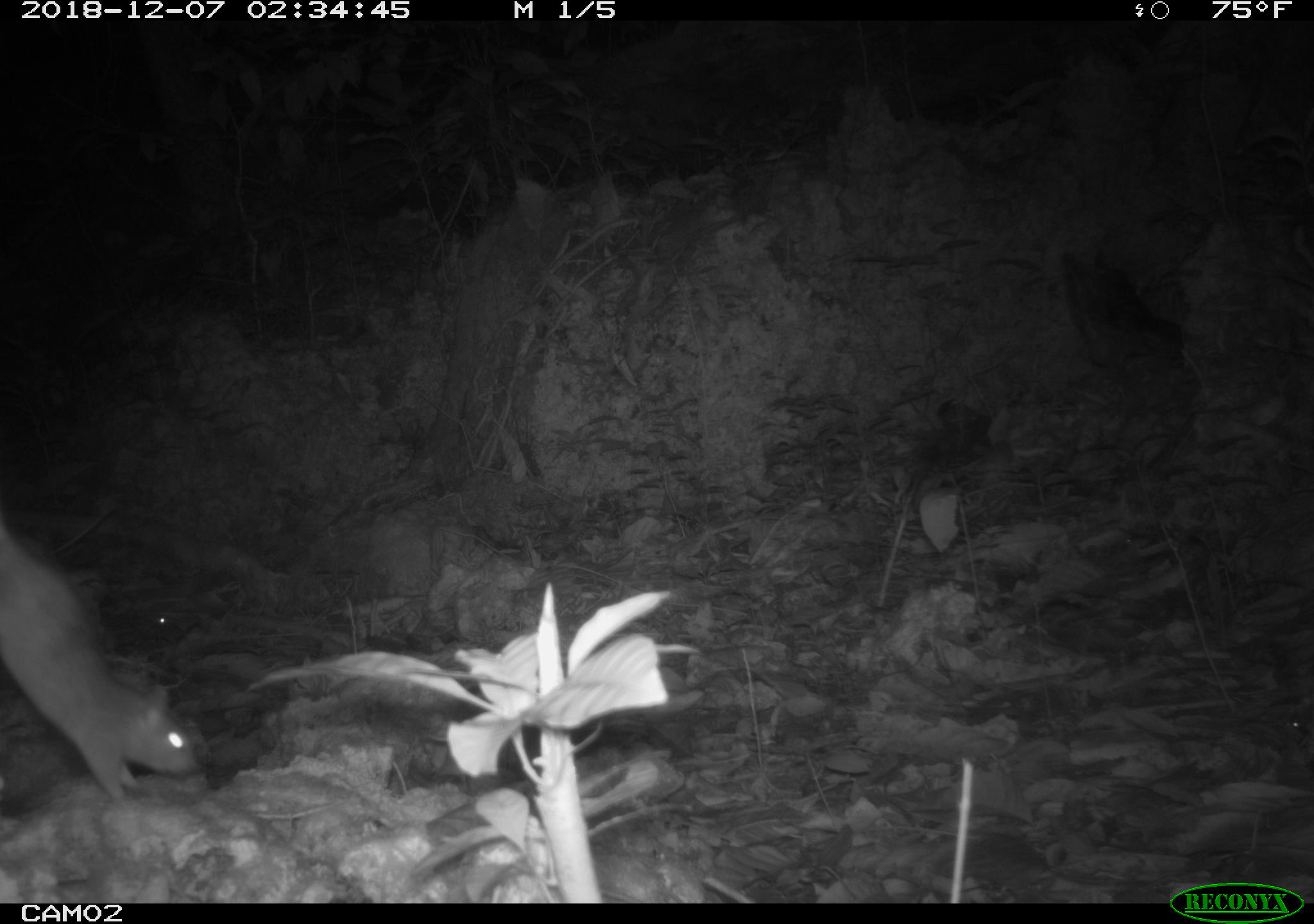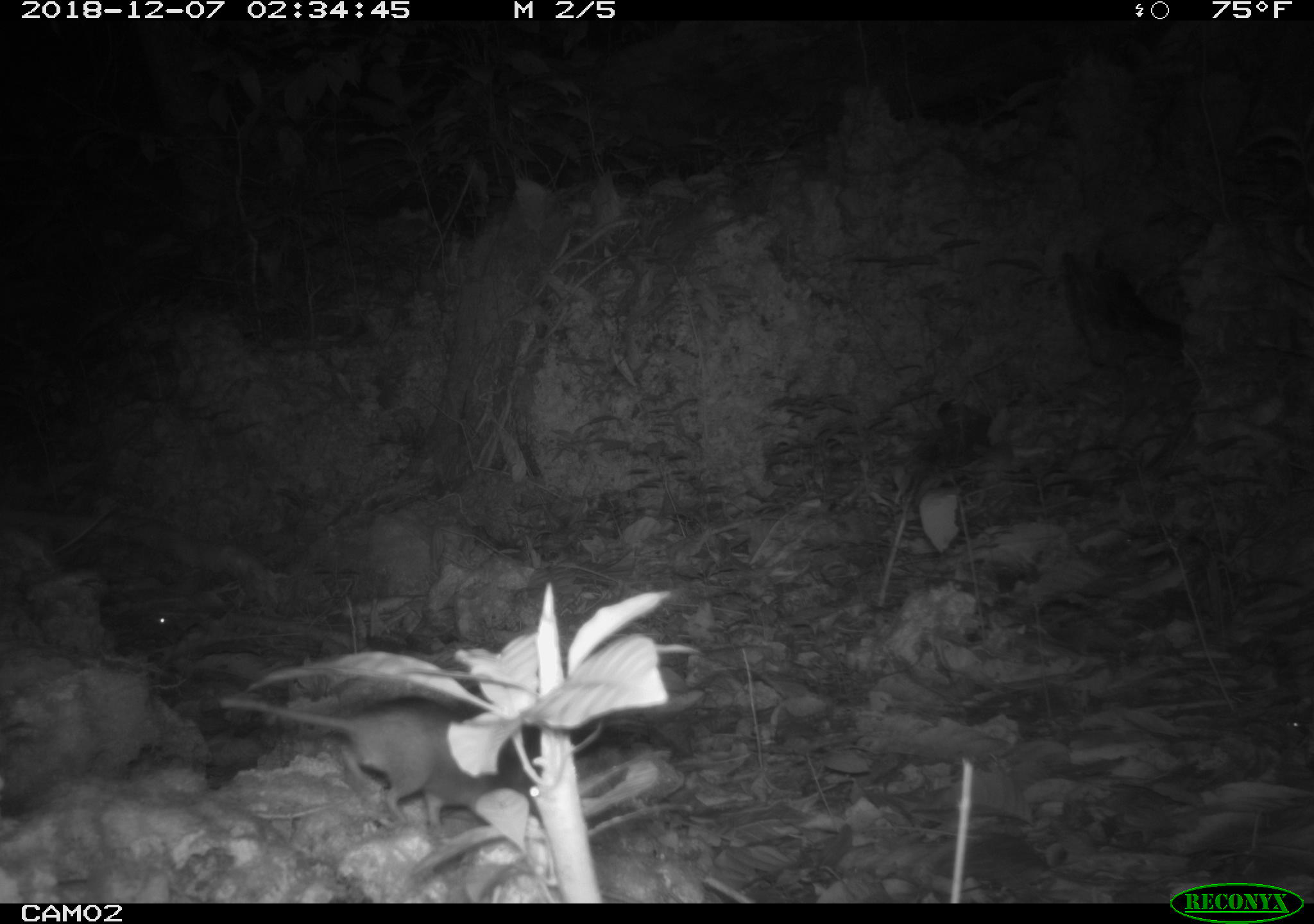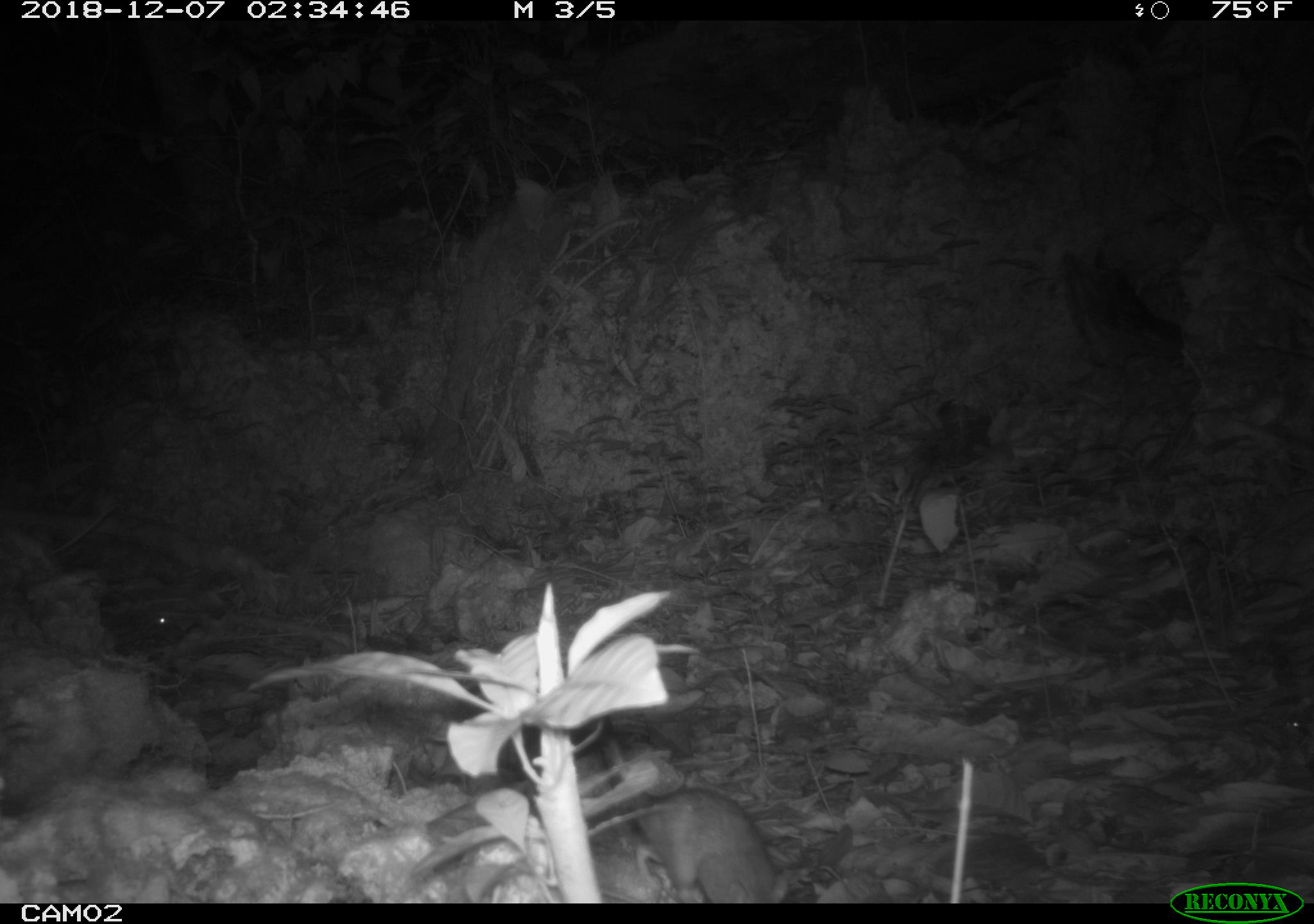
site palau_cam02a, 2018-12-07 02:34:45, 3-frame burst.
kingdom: Animalia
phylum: Chordata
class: Mammalia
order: Rodentia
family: Muridae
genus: Rattus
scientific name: Rattus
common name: rat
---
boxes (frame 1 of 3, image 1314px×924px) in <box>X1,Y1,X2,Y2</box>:
rat: <box>0,500,195,809</box>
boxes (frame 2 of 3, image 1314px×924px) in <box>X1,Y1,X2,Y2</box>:
rat: <box>214,685,574,844</box>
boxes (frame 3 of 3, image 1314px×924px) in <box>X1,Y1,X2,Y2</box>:
rat: <box>581,784,797,903</box>